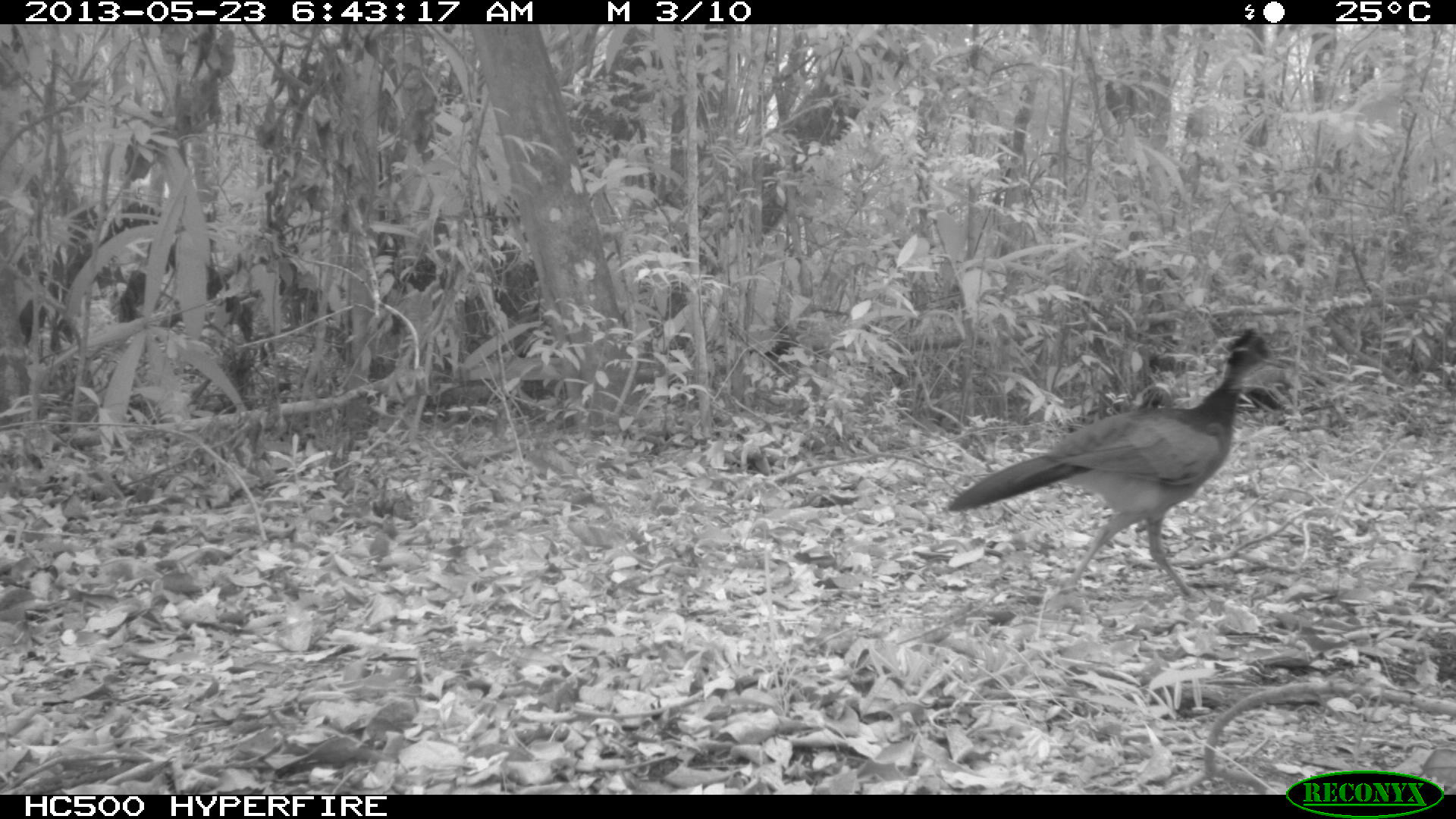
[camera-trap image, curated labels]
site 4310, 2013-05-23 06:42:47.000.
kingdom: Animalia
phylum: Chordata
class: Aves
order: Galliformes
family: Cracidae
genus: Crax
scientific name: Crax rubra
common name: great curassow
Crax rubra (great curassow), count 1, sex female.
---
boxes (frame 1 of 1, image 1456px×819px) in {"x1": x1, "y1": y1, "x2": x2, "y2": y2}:
crax rubra: {"x1": 946, "y1": 327, "x2": 1291, "y2": 604}